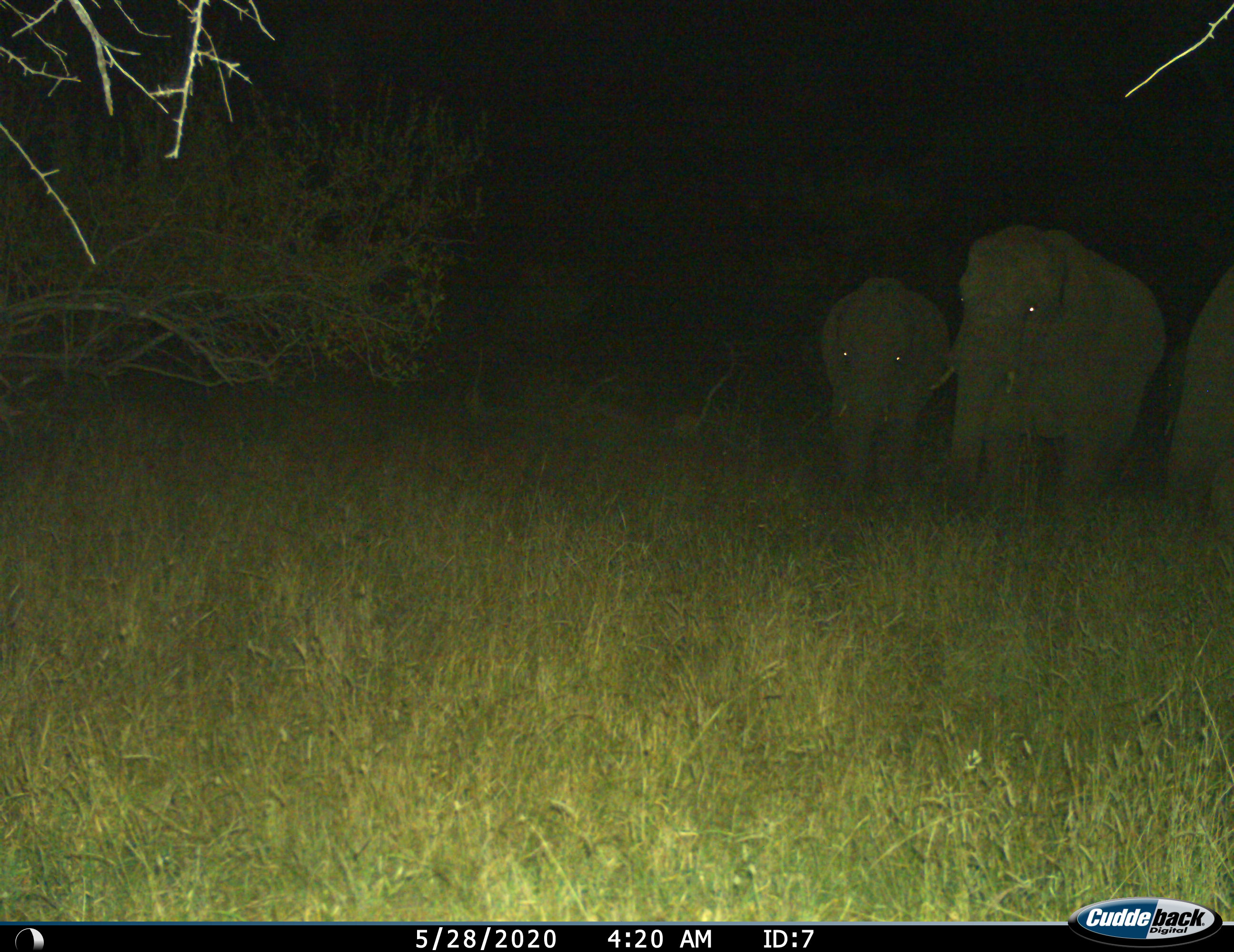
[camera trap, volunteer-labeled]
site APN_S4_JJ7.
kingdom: Animalia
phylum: Chordata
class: Mammalia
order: Proboscidea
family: Elephantidae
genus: Loxodonta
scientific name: Loxodonta africana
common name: african bush elephant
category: elephant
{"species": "elephant (african bush elephant) (Loxodonta africana)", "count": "3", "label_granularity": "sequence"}